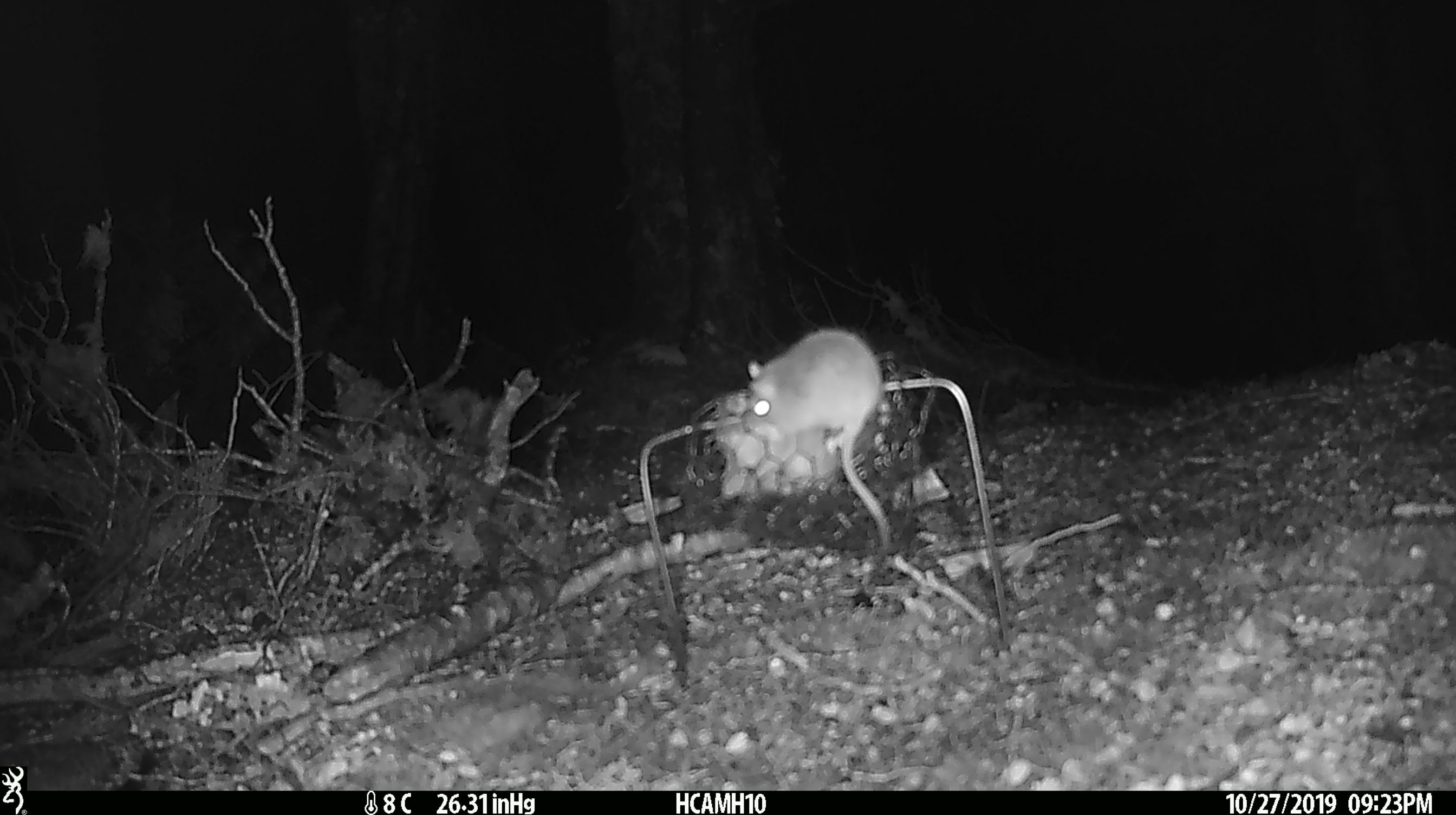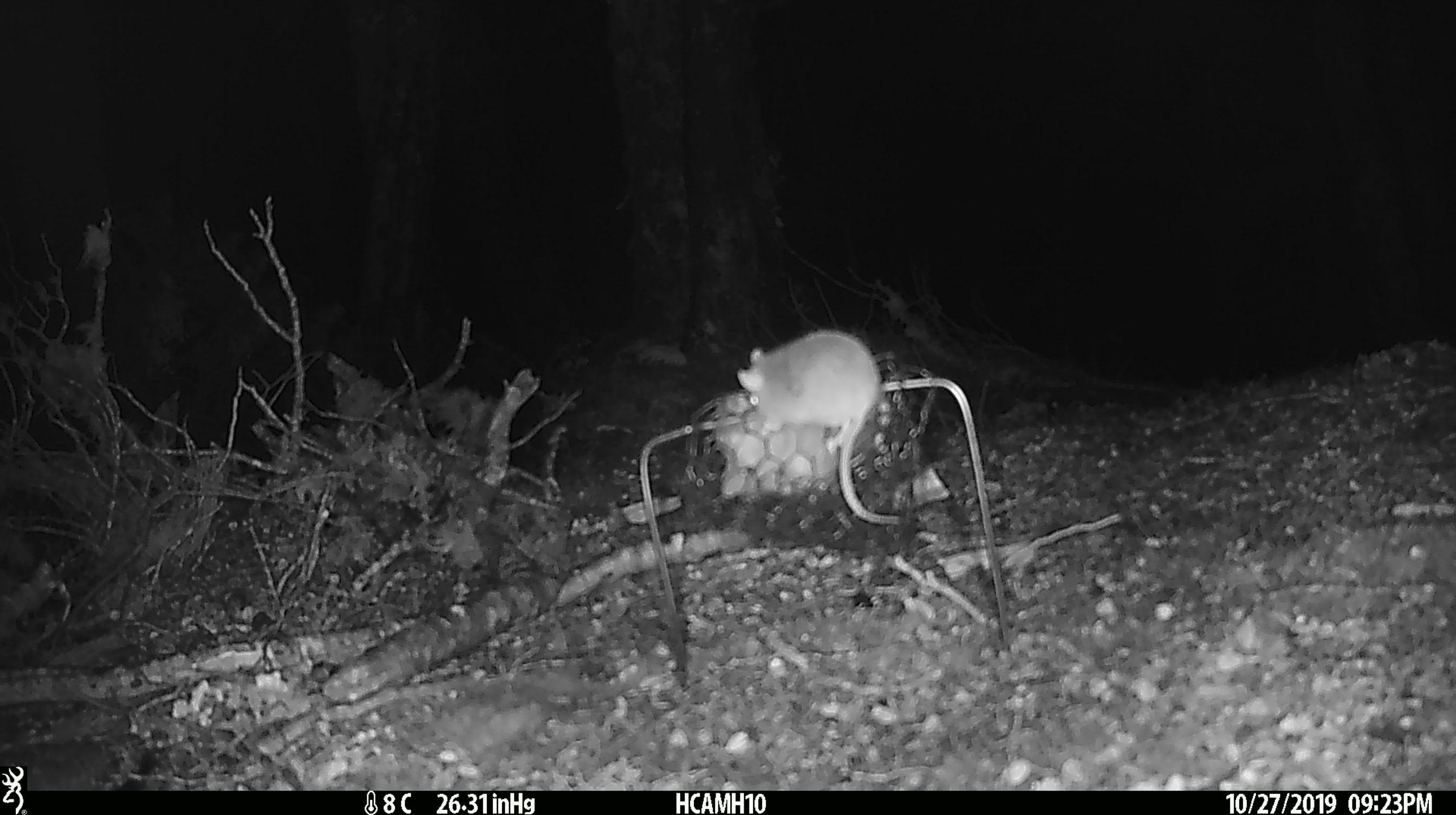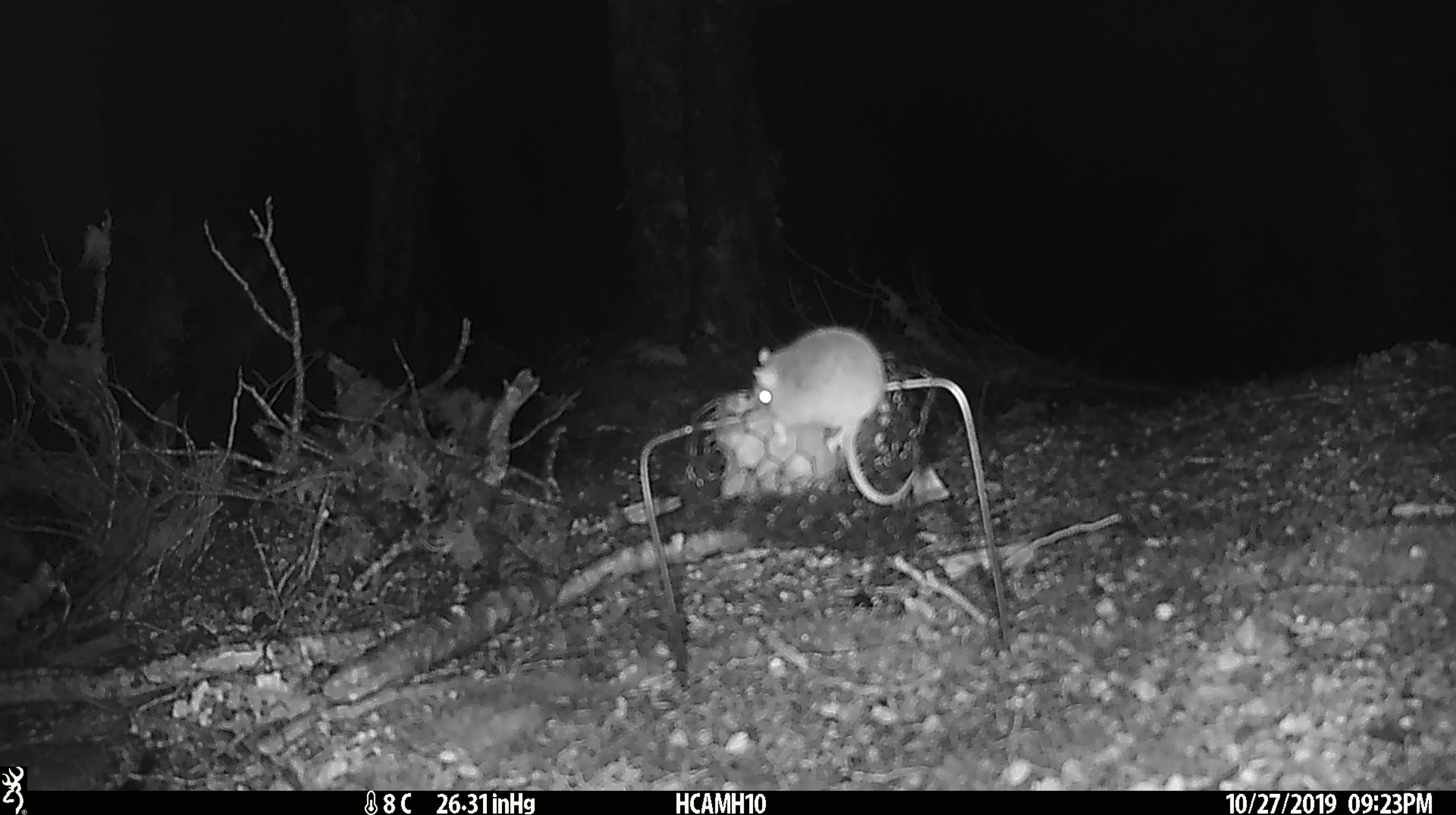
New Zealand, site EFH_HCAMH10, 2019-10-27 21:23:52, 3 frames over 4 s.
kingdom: Animalia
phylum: Chordata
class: Mammalia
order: Rodentia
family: Muridae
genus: Mus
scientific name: Mus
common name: mouse